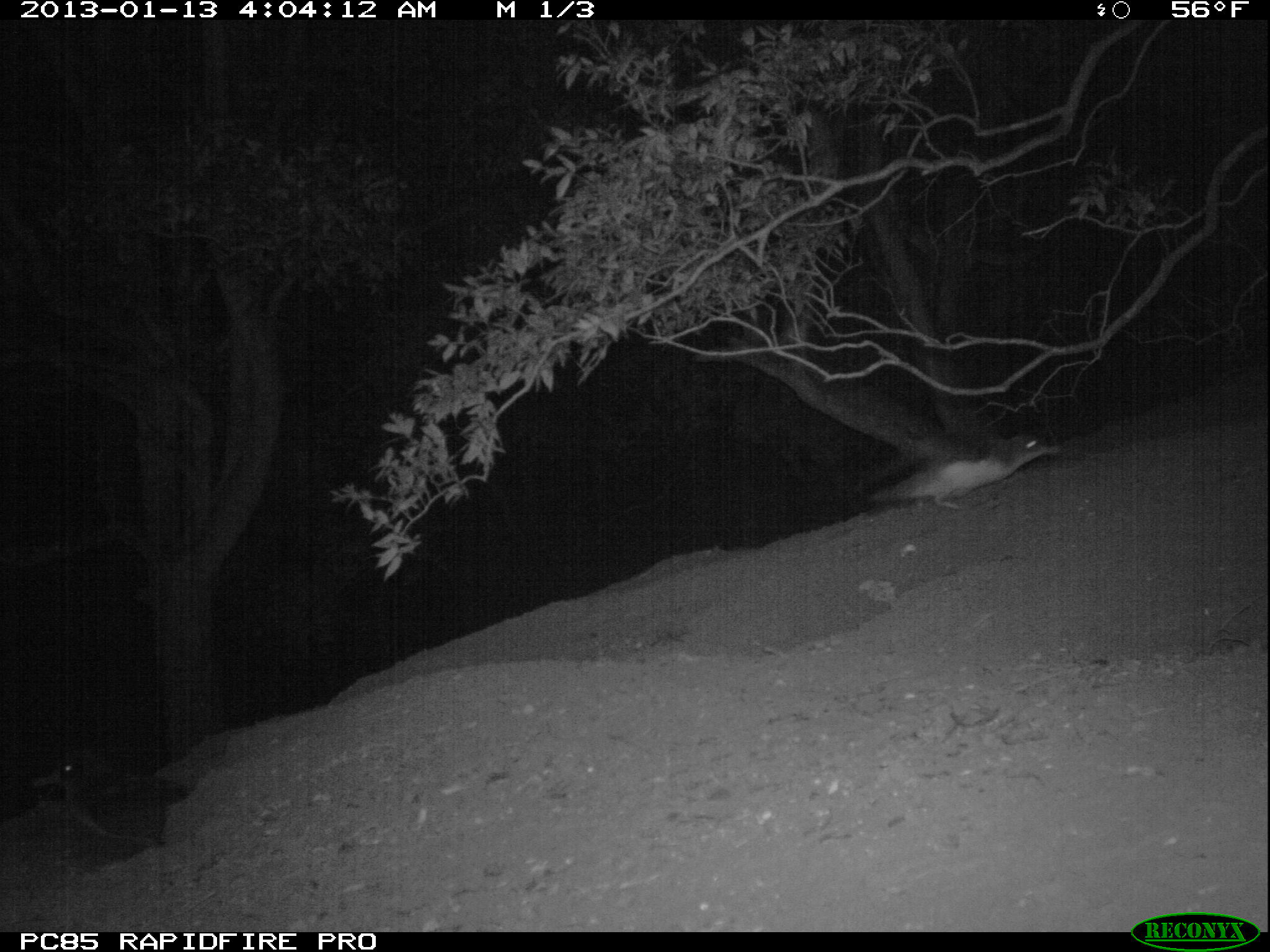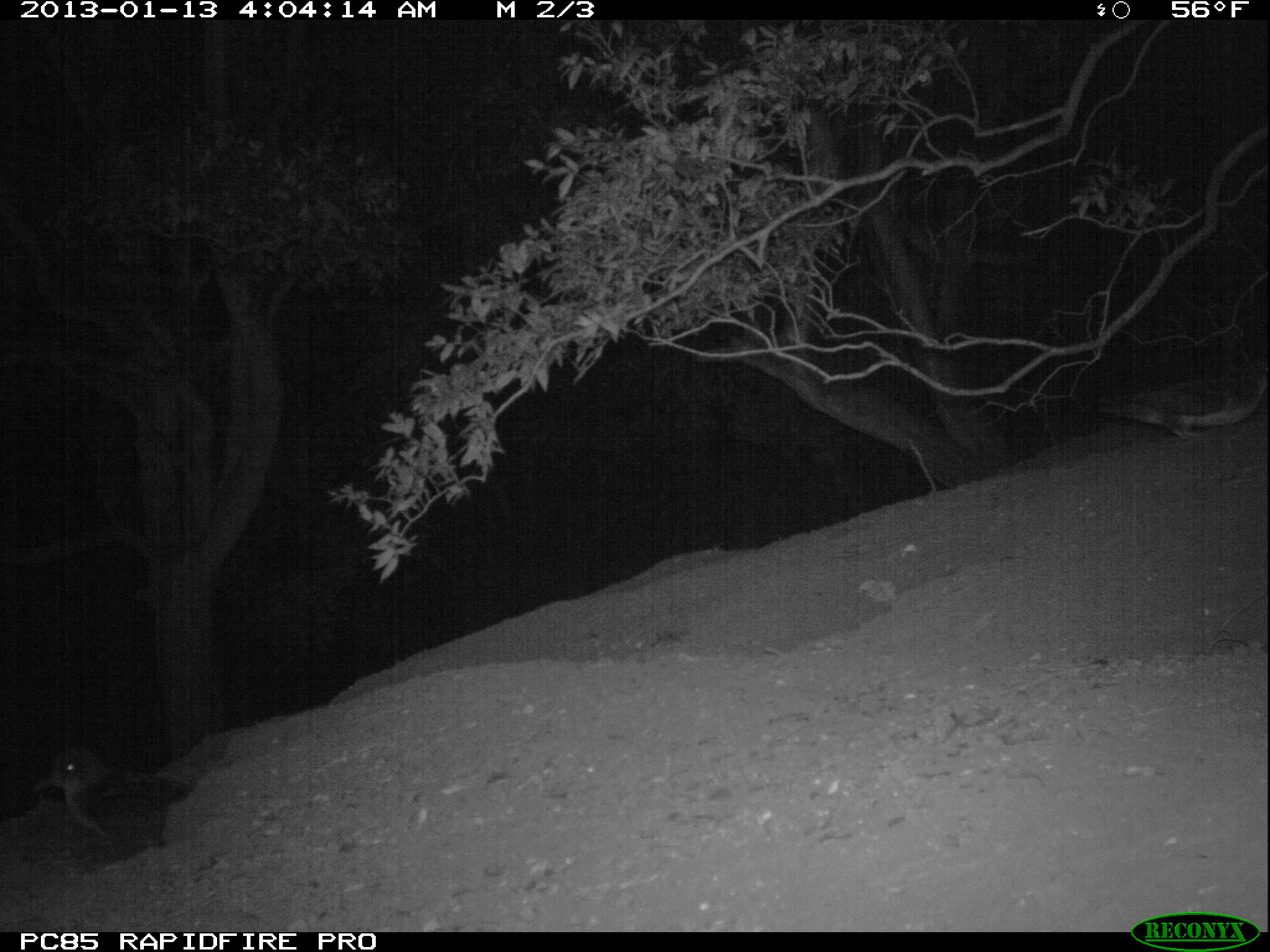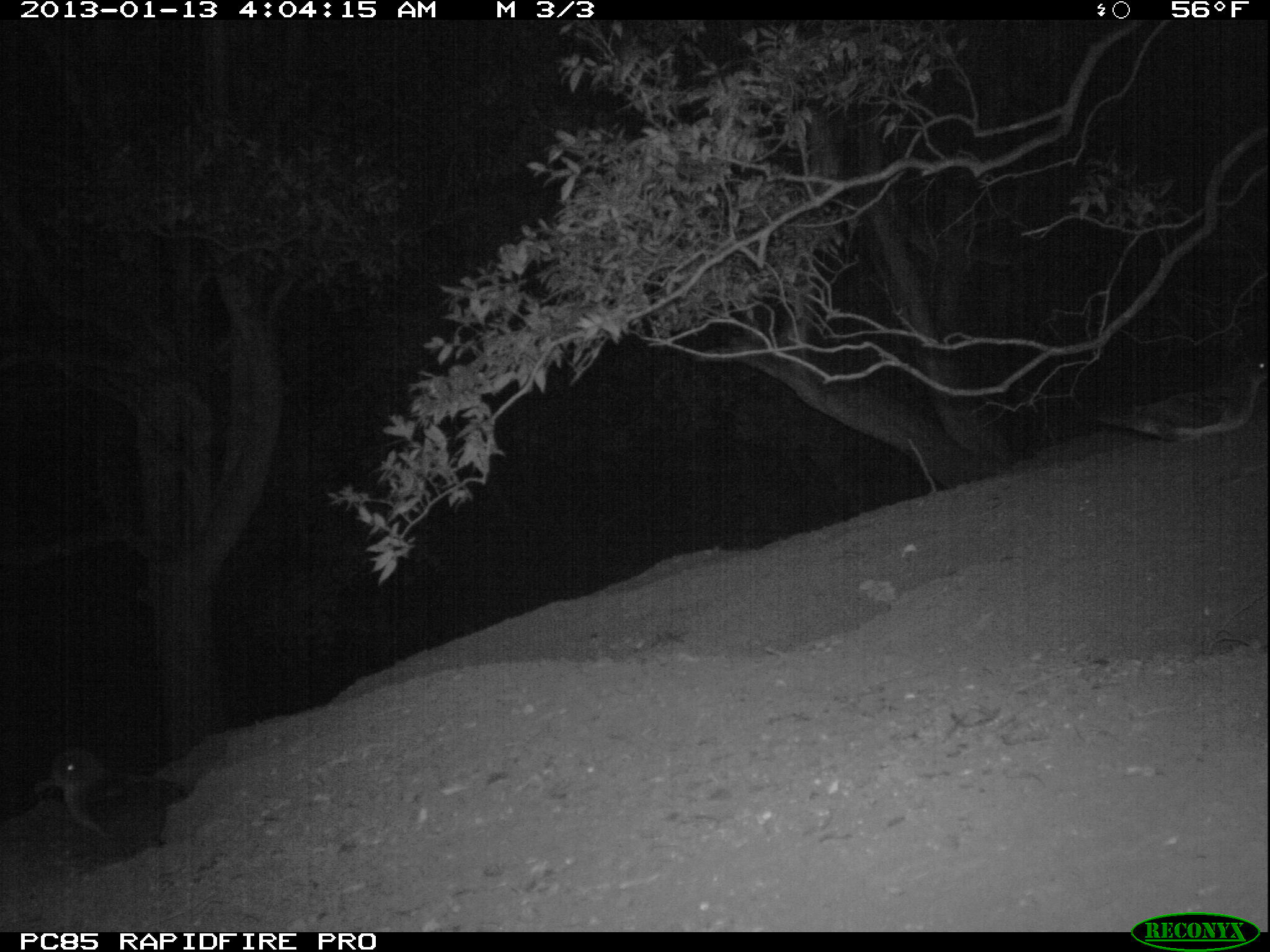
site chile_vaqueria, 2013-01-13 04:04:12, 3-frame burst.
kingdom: Animalia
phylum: Chordata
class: Aves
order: Procellariiformes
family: Procellariidae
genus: Calonectris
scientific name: Calonectris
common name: shearwater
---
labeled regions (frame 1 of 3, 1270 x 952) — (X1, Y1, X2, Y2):
shearwater: (863, 428, 1052, 526); (31, 748, 184, 861)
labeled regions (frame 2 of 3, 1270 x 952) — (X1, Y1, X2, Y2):
shearwater: (12, 742, 184, 854); (1092, 366, 1267, 443)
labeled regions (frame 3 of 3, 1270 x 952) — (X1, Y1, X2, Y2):
shearwater: (1092, 357, 1269, 448); (32, 744, 186, 847)